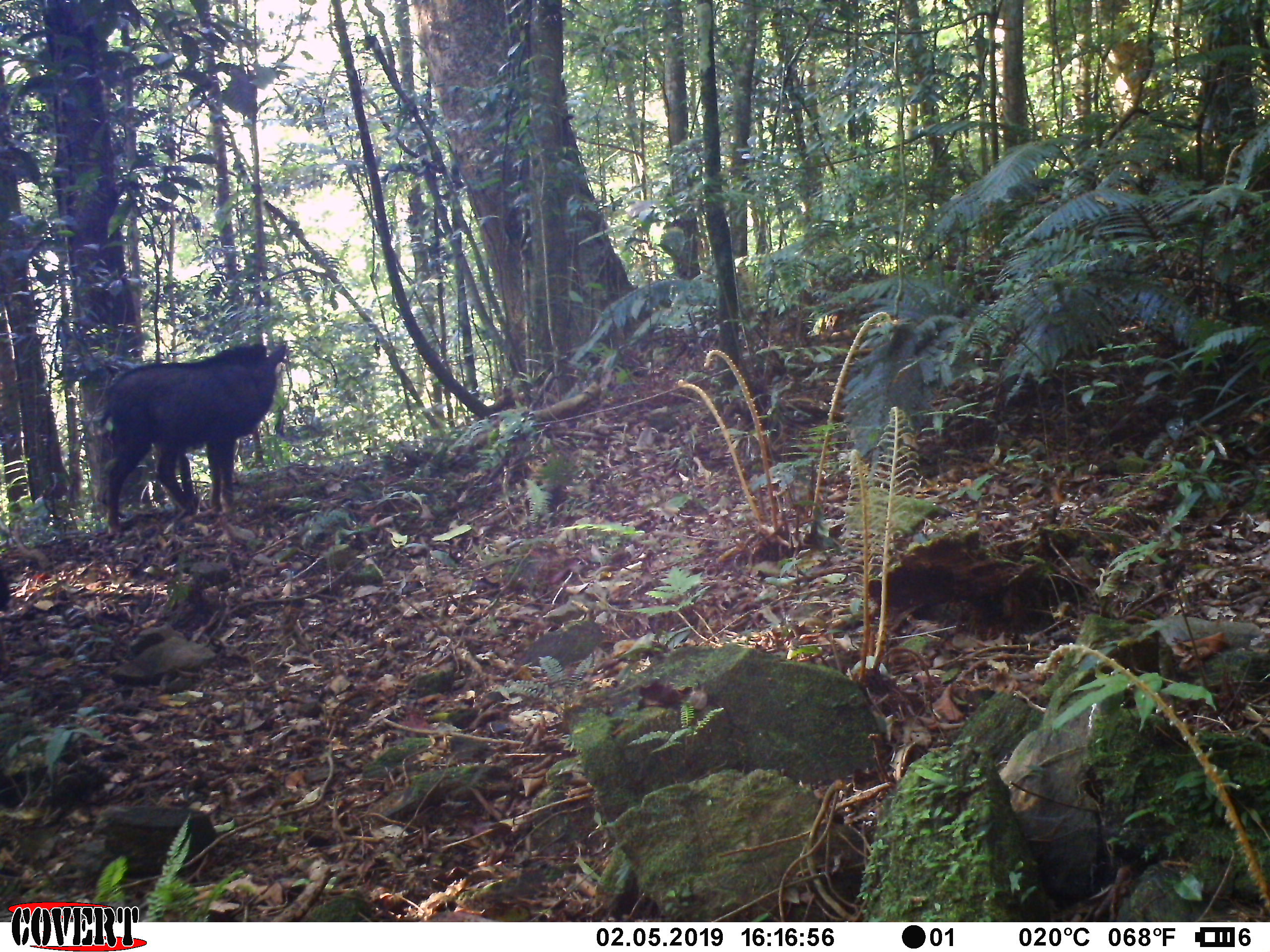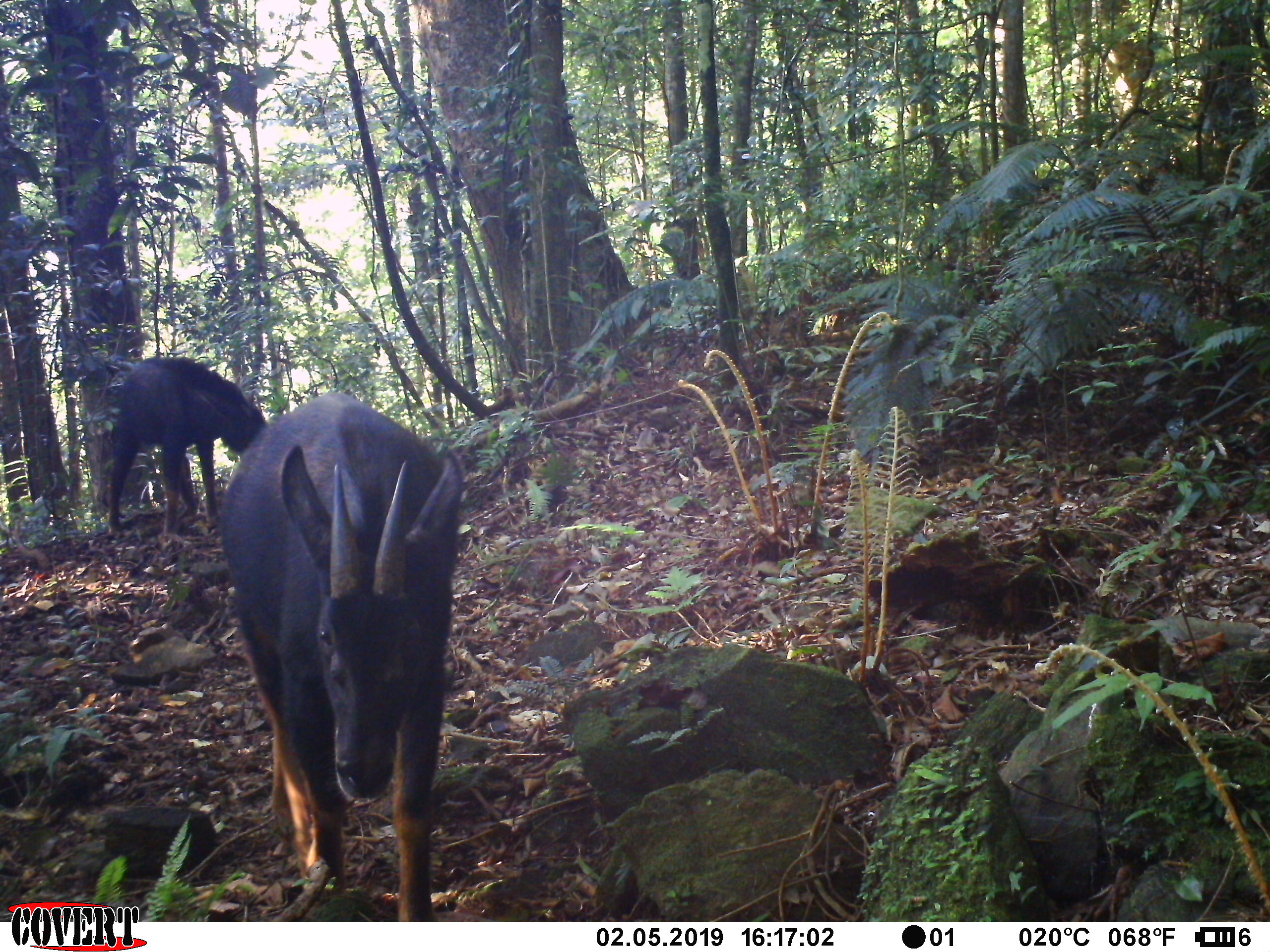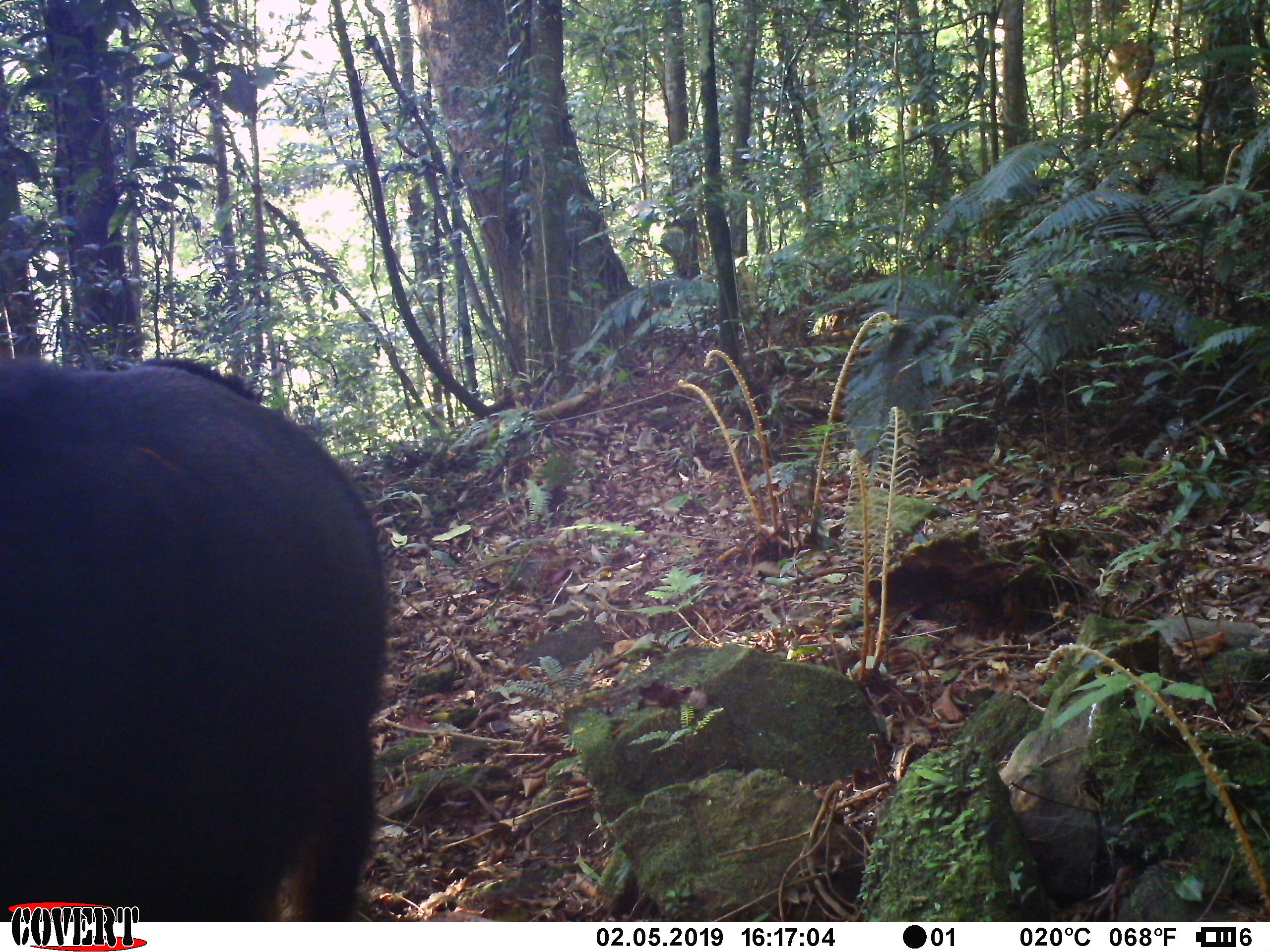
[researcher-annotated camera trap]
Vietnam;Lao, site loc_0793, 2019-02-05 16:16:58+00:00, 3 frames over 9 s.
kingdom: Animalia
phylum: Chordata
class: Mammalia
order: Artiodactyla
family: Bovidae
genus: Capricornis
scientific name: Capricornis sumatraensis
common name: chinese serow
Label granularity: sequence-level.